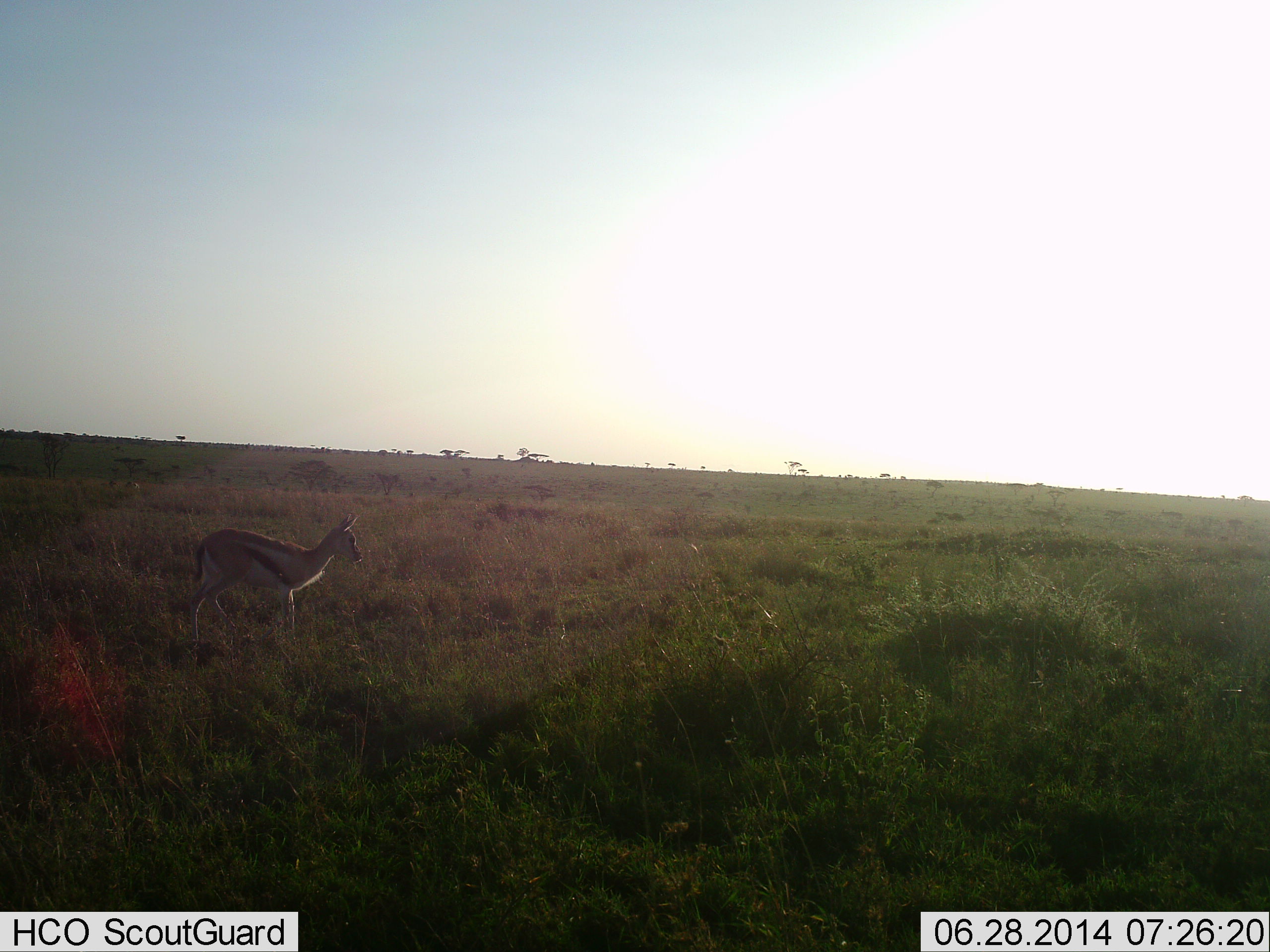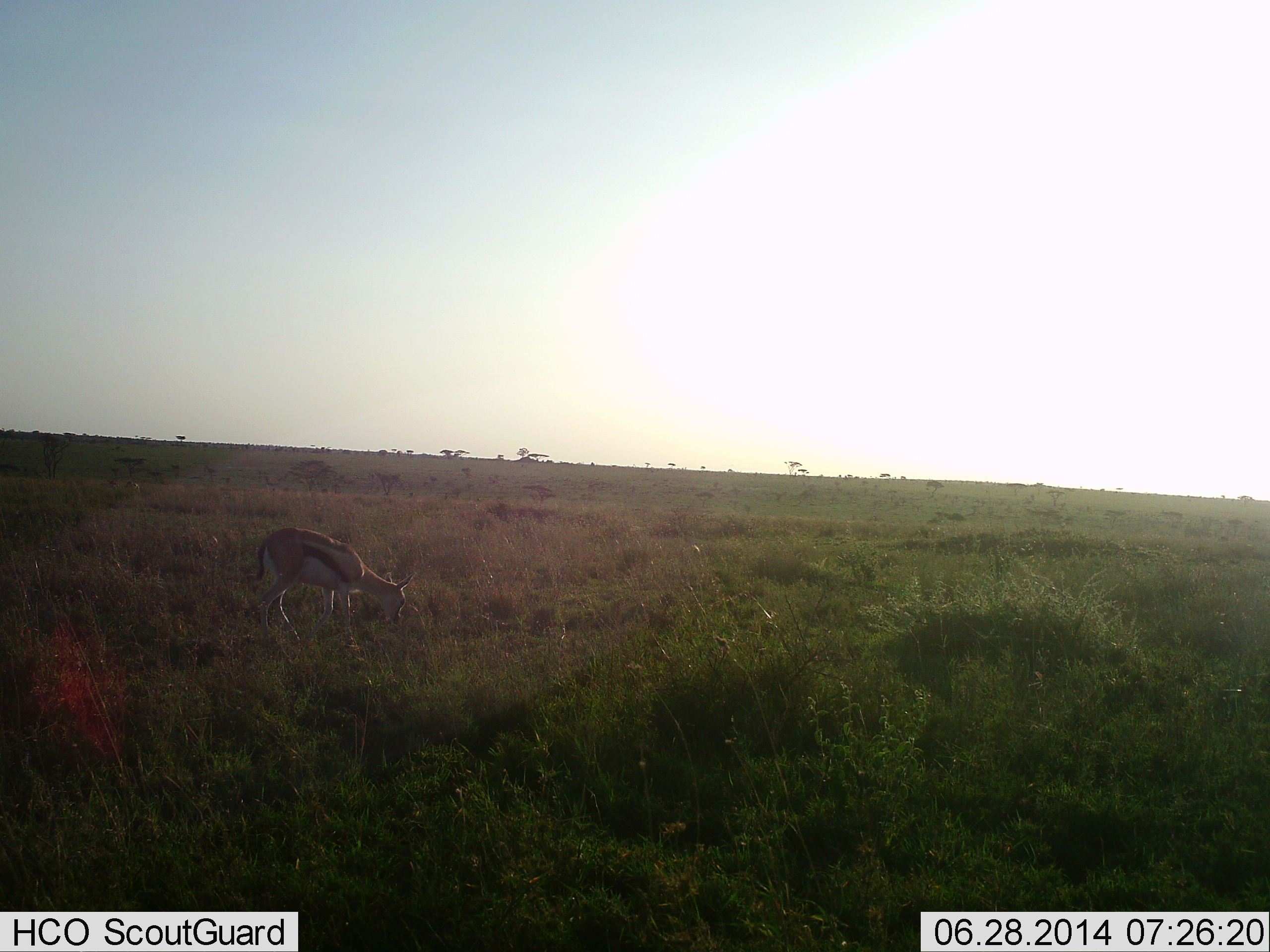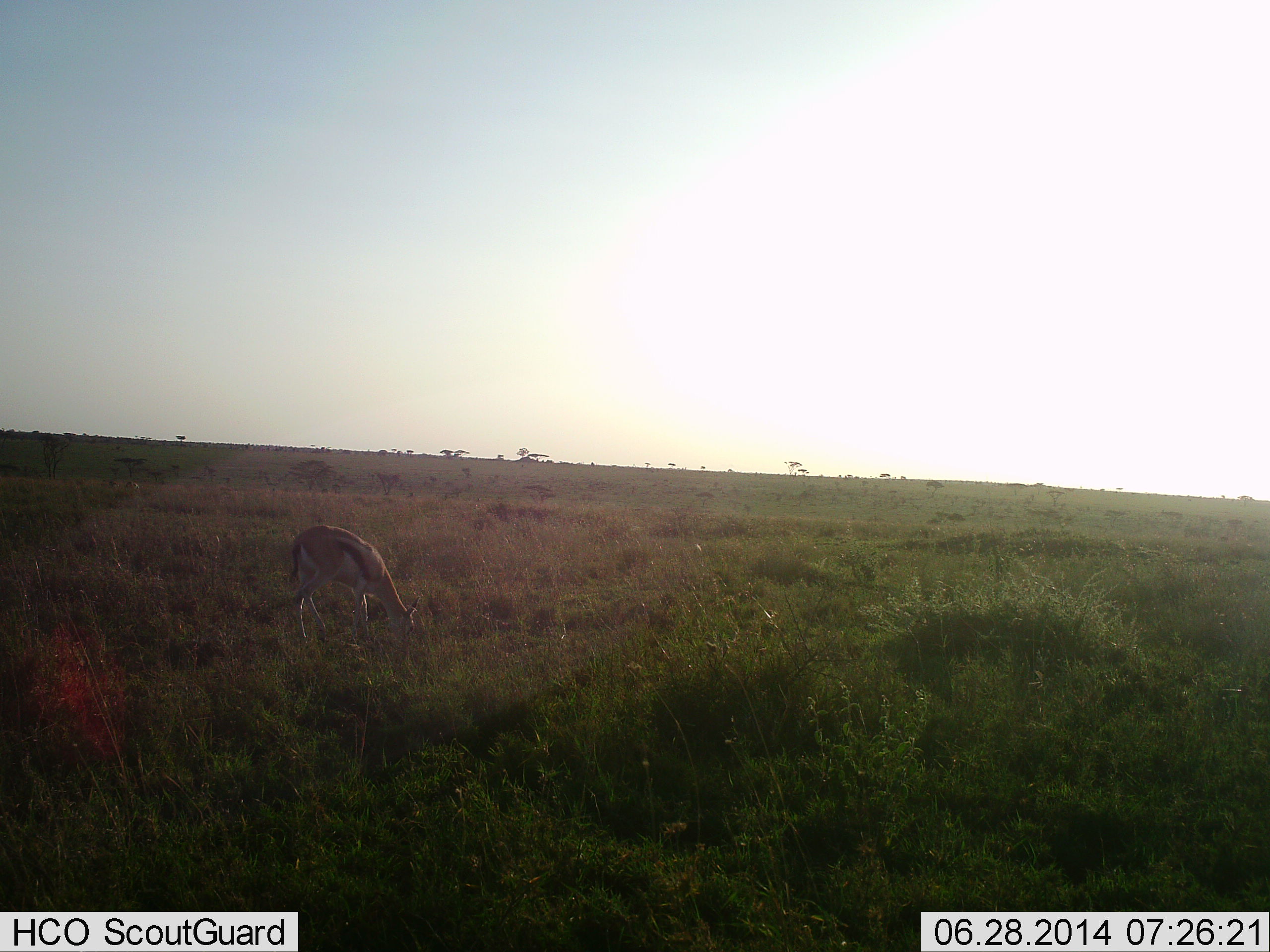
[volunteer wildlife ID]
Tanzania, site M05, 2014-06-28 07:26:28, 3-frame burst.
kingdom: Animalia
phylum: Chordata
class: Mammalia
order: Artiodactyla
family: Bovidae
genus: Eudorcas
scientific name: Eudorcas thomsonii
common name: thomson's gazelle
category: gazellethomsons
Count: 1.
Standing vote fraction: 0%.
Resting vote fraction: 0%.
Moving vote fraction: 50%.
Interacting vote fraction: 0%.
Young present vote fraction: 10%.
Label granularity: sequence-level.